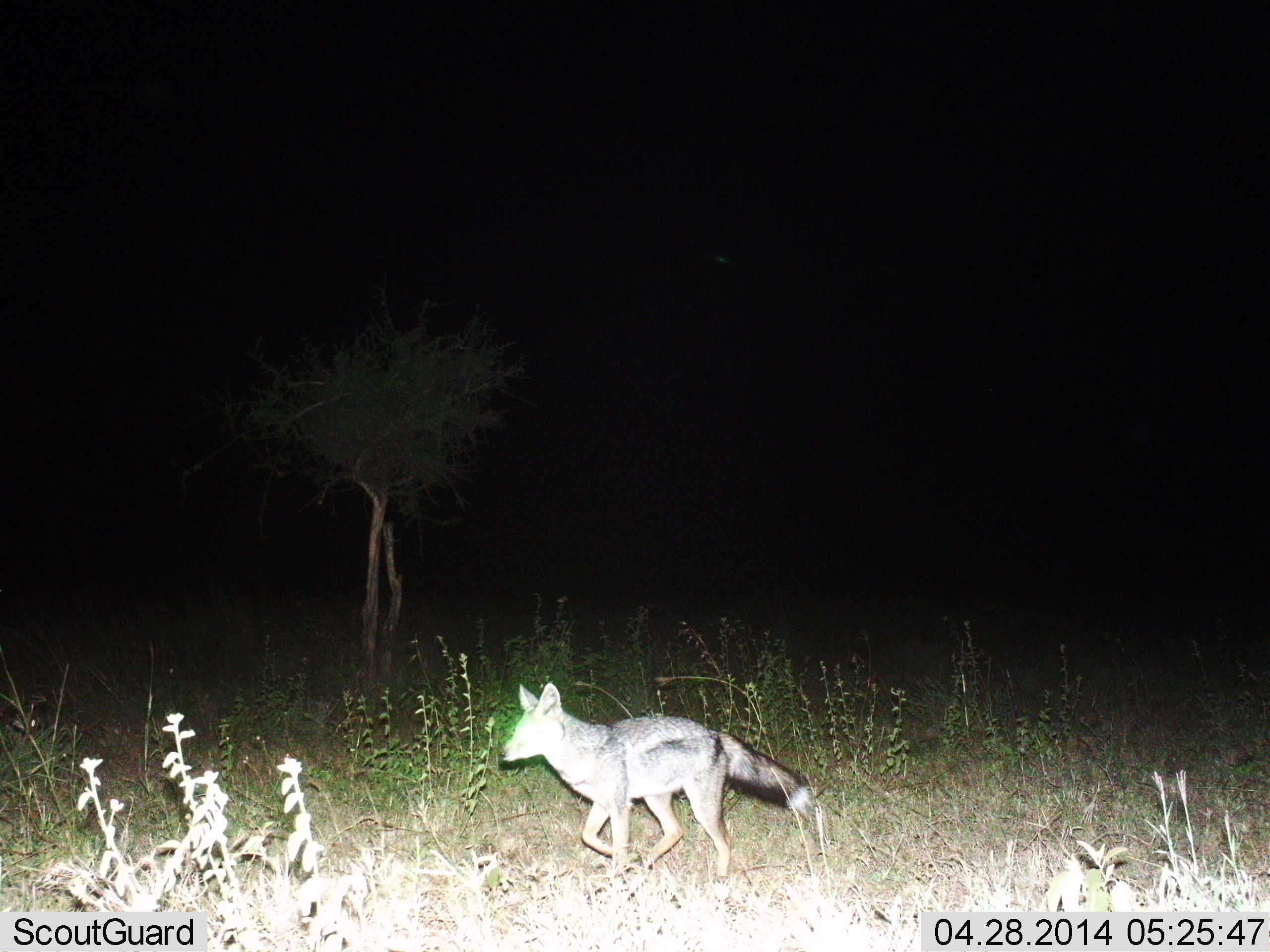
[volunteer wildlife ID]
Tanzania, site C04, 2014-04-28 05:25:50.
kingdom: Animalia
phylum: Chordata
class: Mammalia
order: Carnivora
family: Canidae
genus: Lupulella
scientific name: Lupulella mesomelas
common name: black-backed jackal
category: jackal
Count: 1.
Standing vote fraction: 0%.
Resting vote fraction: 0%.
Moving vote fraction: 100%.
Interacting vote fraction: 0%.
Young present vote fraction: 0%.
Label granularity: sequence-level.